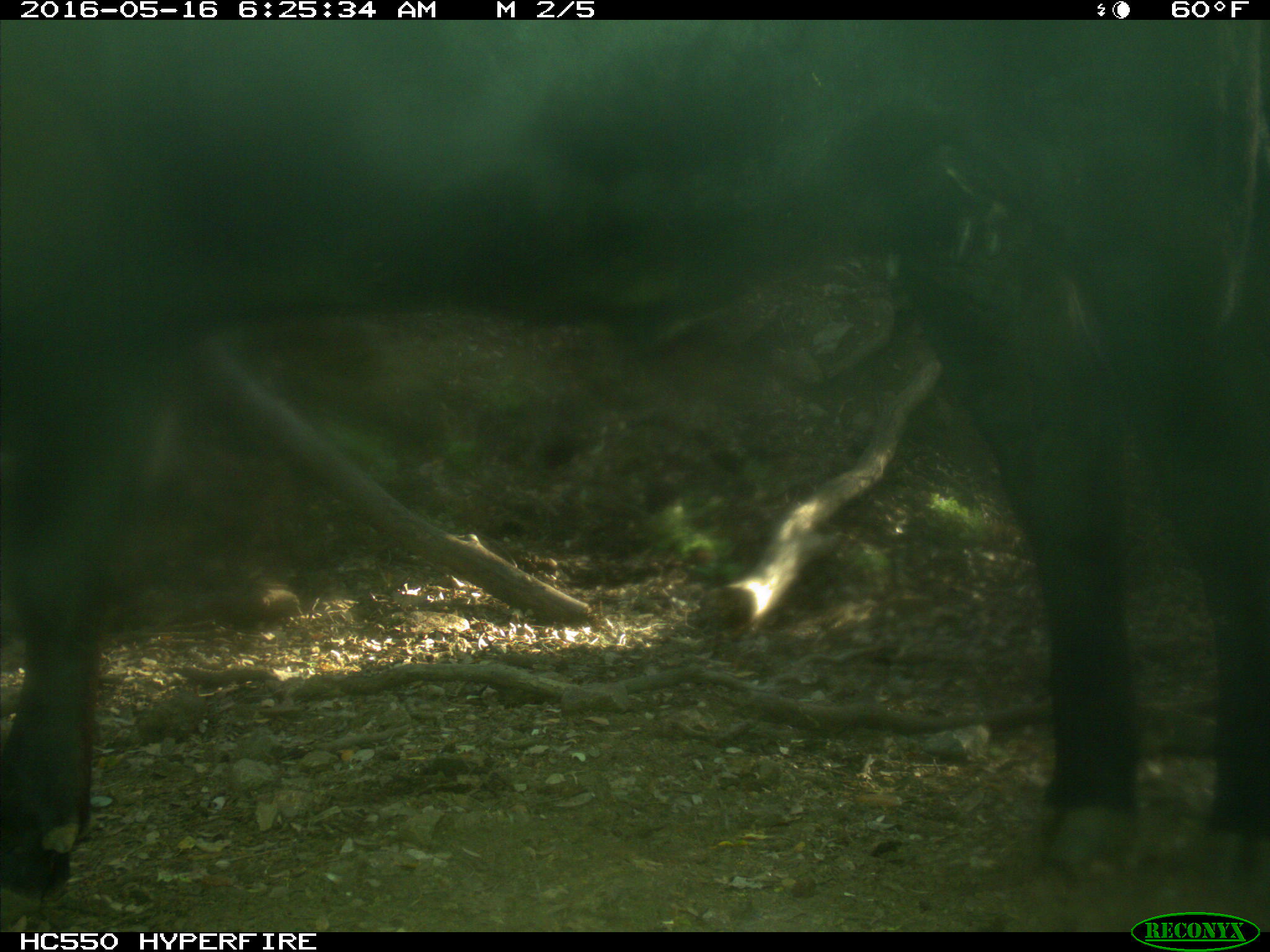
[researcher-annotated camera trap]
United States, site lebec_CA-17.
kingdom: Animalia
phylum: Chordata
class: Mammalia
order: Artiodactyla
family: Bovidae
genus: Bos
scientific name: Bos taurus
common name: domestic cow